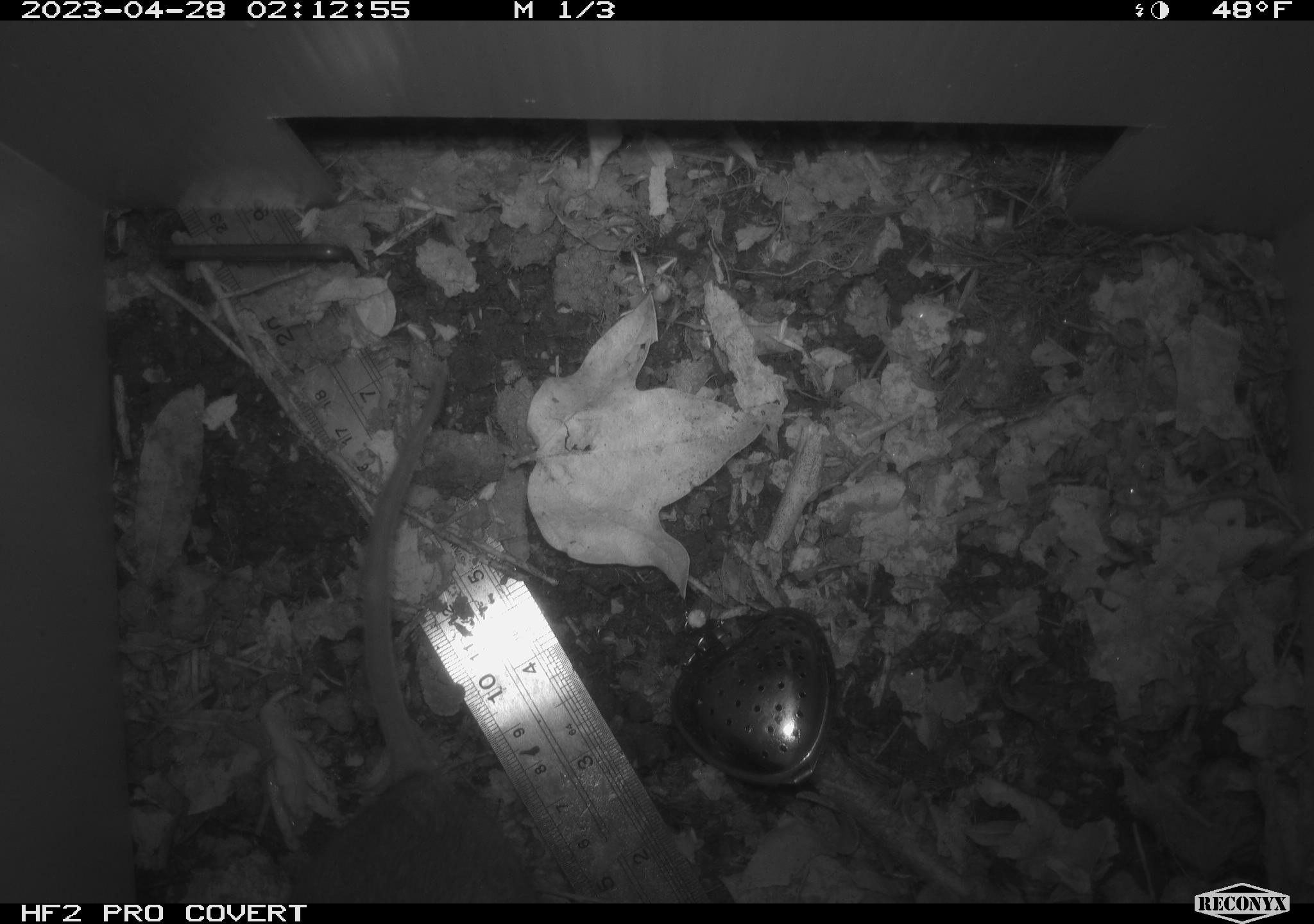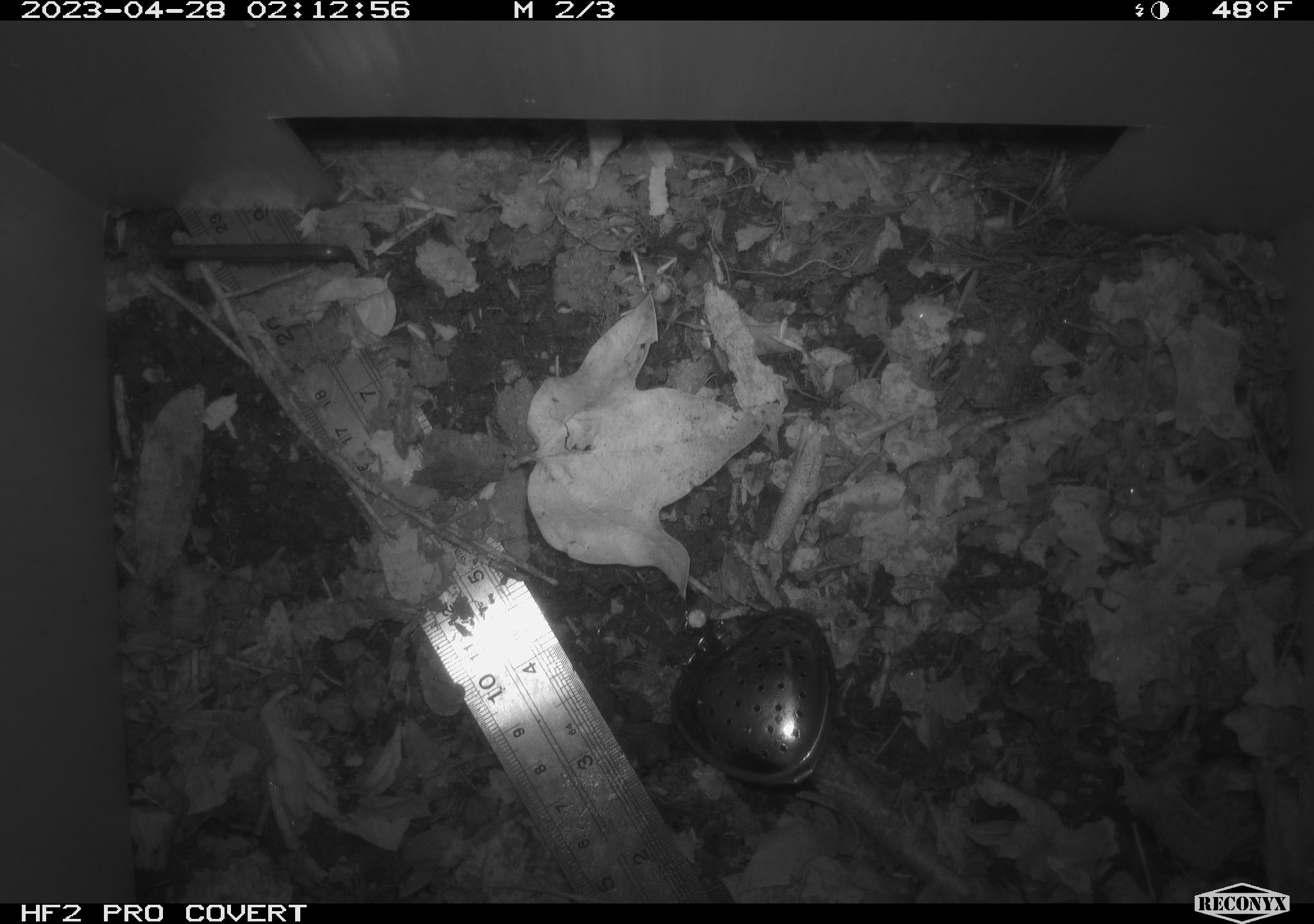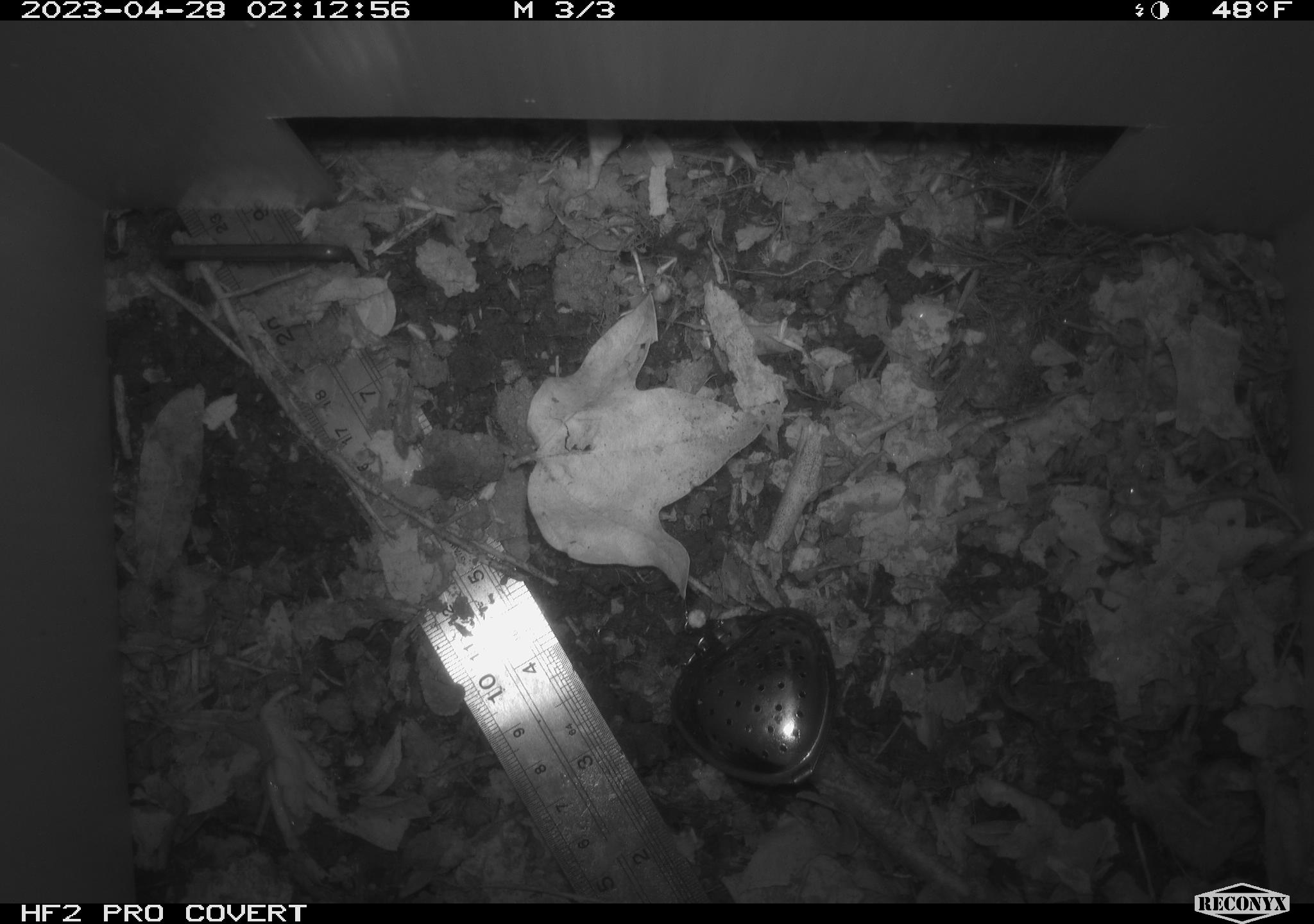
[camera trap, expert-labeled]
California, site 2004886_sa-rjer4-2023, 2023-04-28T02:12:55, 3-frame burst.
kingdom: Animalia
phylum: Chordata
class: Mammalia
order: Rodentia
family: Cricetidae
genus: Neotoma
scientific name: Neotoma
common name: pack rat or woodrat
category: neotoma species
Neotoma species (pack rat or woodrat) (Neotoma).